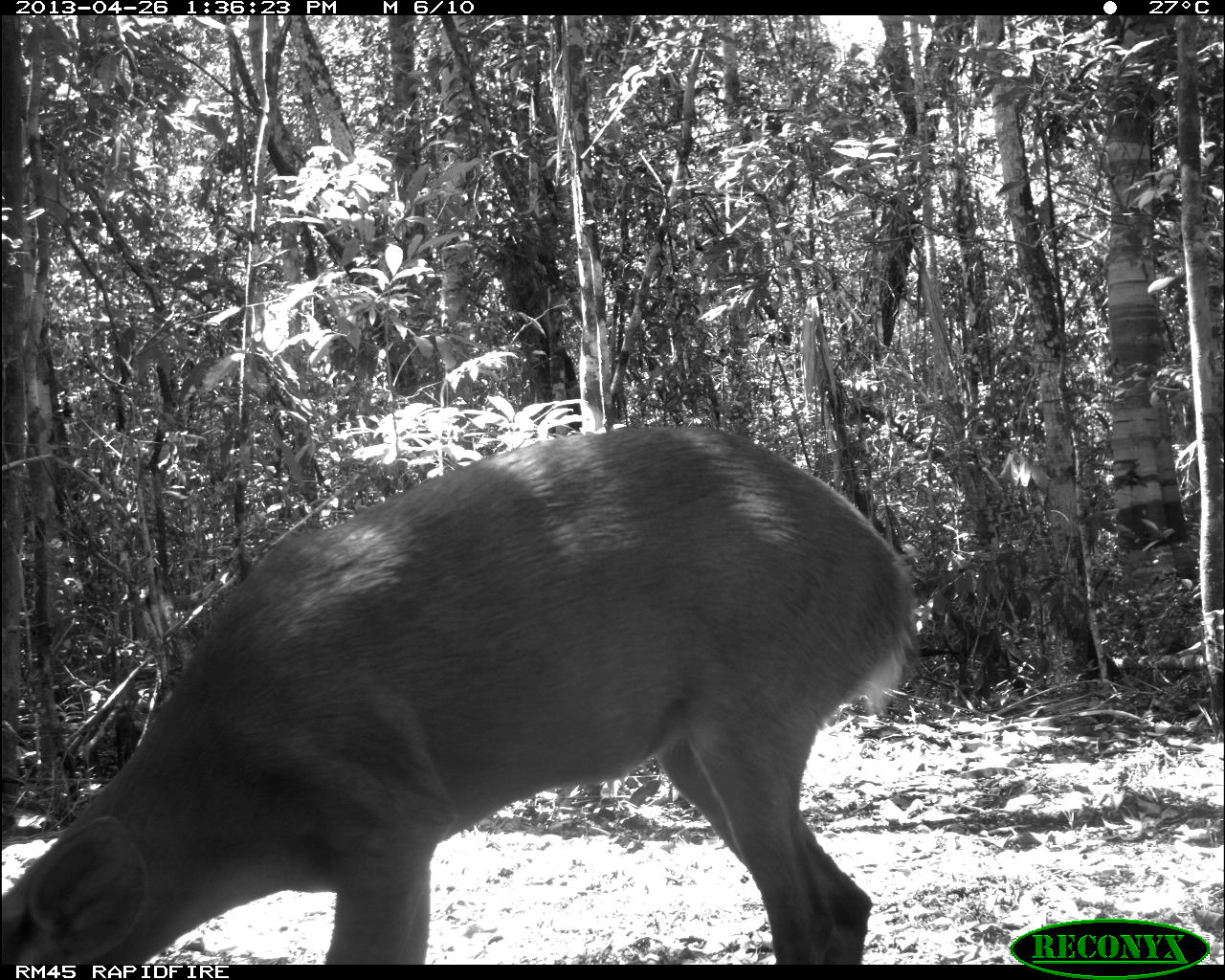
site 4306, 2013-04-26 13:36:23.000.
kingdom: Animalia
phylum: Chordata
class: Mammalia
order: Artiodactyla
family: Cervidae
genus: Odocoileus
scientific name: Odocoileus pandora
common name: yucatán brown brocket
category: mazama pandora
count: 1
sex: male